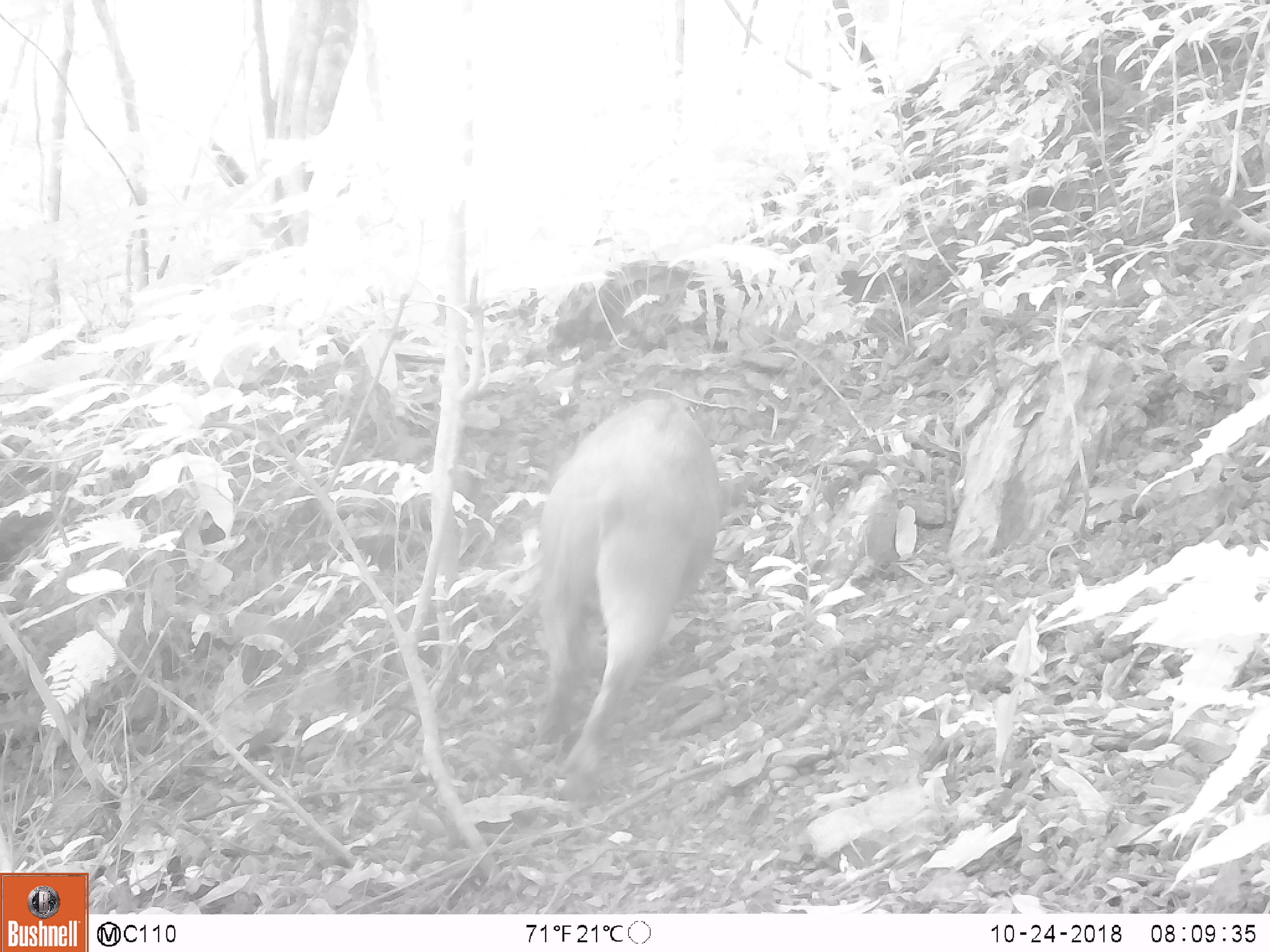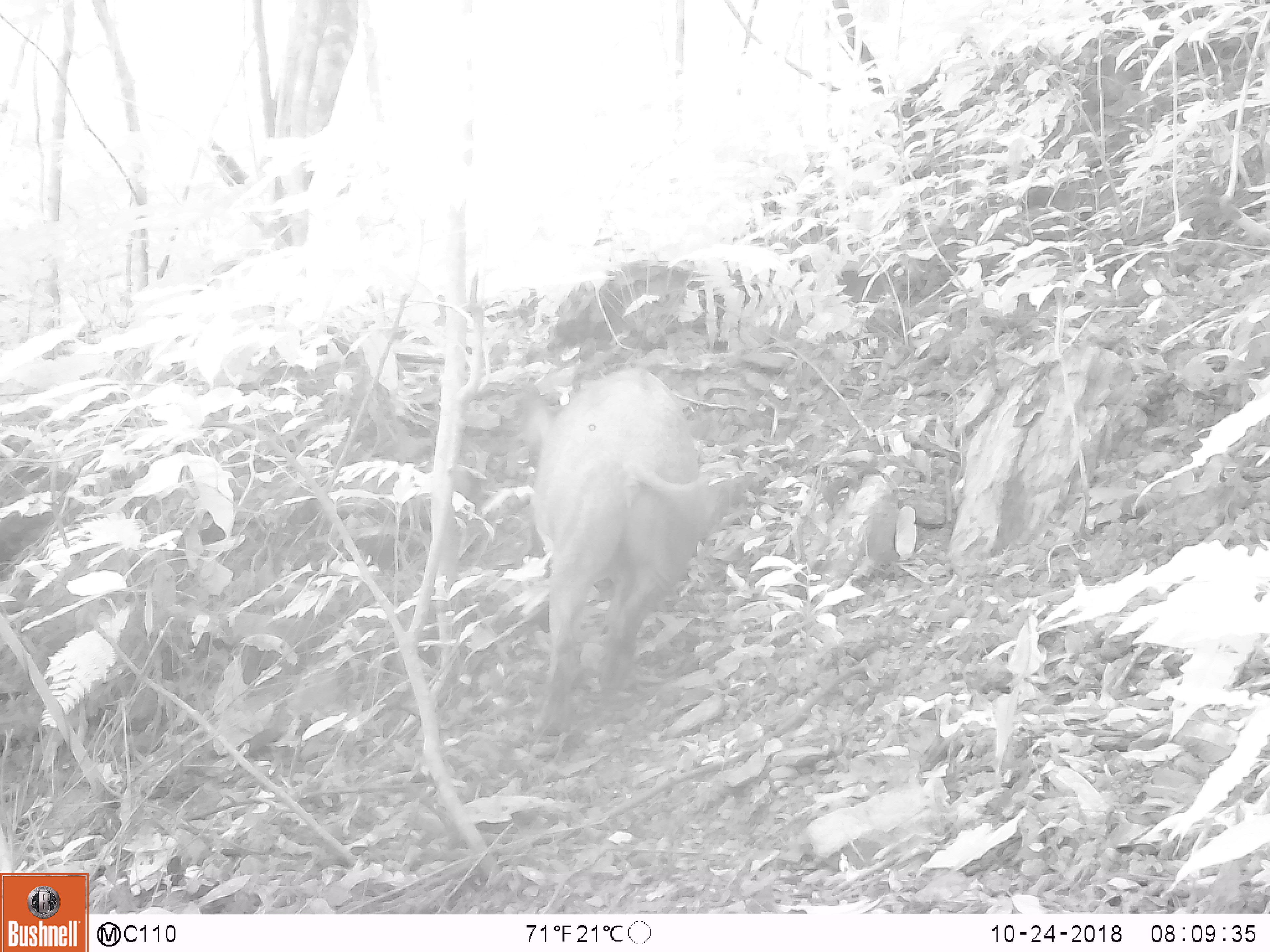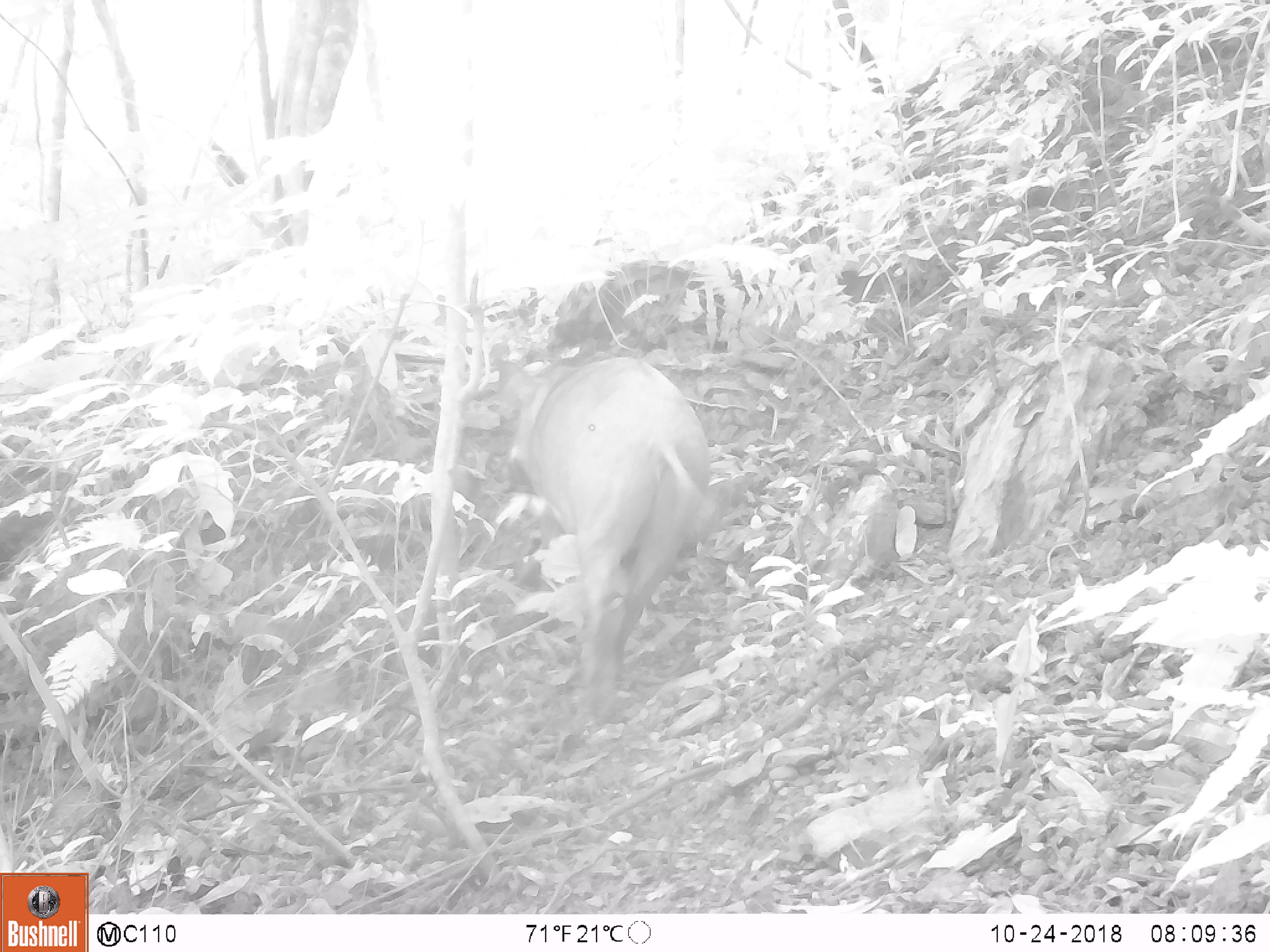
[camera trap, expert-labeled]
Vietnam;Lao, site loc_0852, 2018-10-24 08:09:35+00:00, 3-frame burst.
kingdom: Animalia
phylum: Chordata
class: Mammalia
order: Artiodactyla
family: Suidae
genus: Sus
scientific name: Sus scrofa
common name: eurasian wild pig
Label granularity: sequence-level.